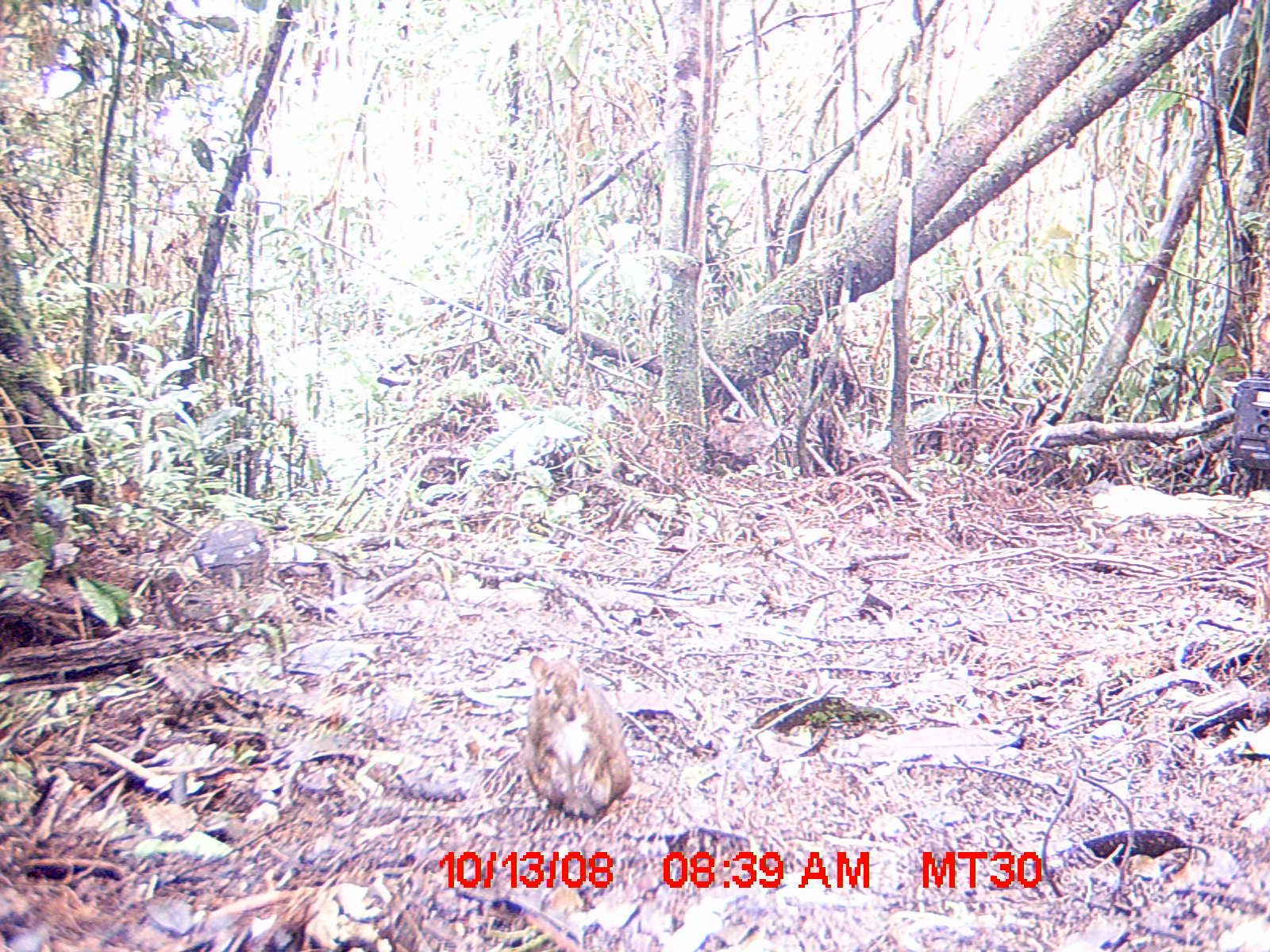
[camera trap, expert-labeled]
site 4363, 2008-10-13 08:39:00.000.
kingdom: Animalia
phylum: Chordata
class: Mammalia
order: Rodentia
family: Nesomyidae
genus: Nesomys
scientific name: Nesomys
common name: nesomys rodents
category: nesomys sp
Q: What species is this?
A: Nesomys sp (nesomys rodents) (Nesomys).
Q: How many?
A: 1.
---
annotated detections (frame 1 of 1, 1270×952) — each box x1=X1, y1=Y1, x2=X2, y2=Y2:
nesomys sp: x1=518, y1=653, x2=633, y2=819